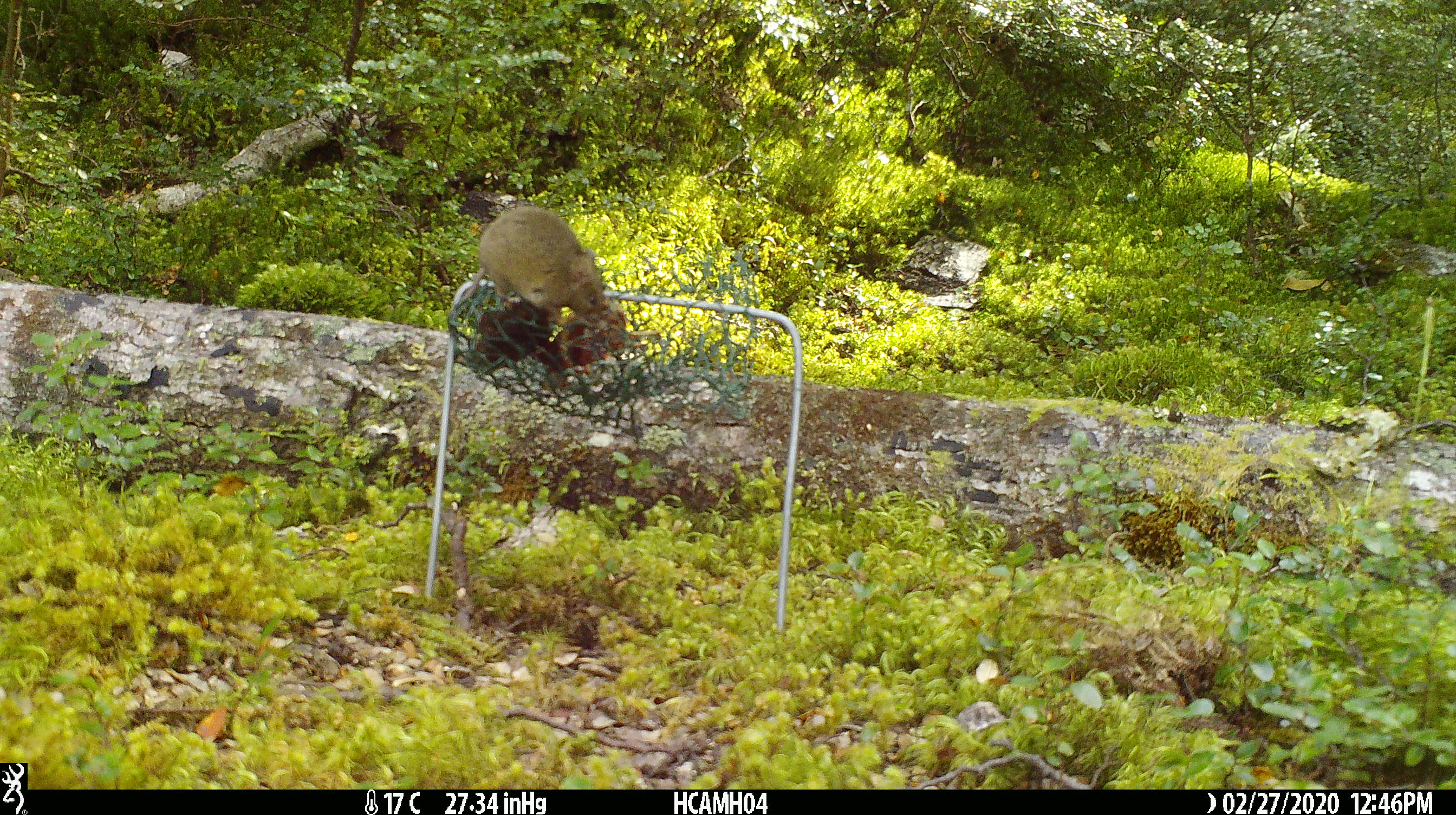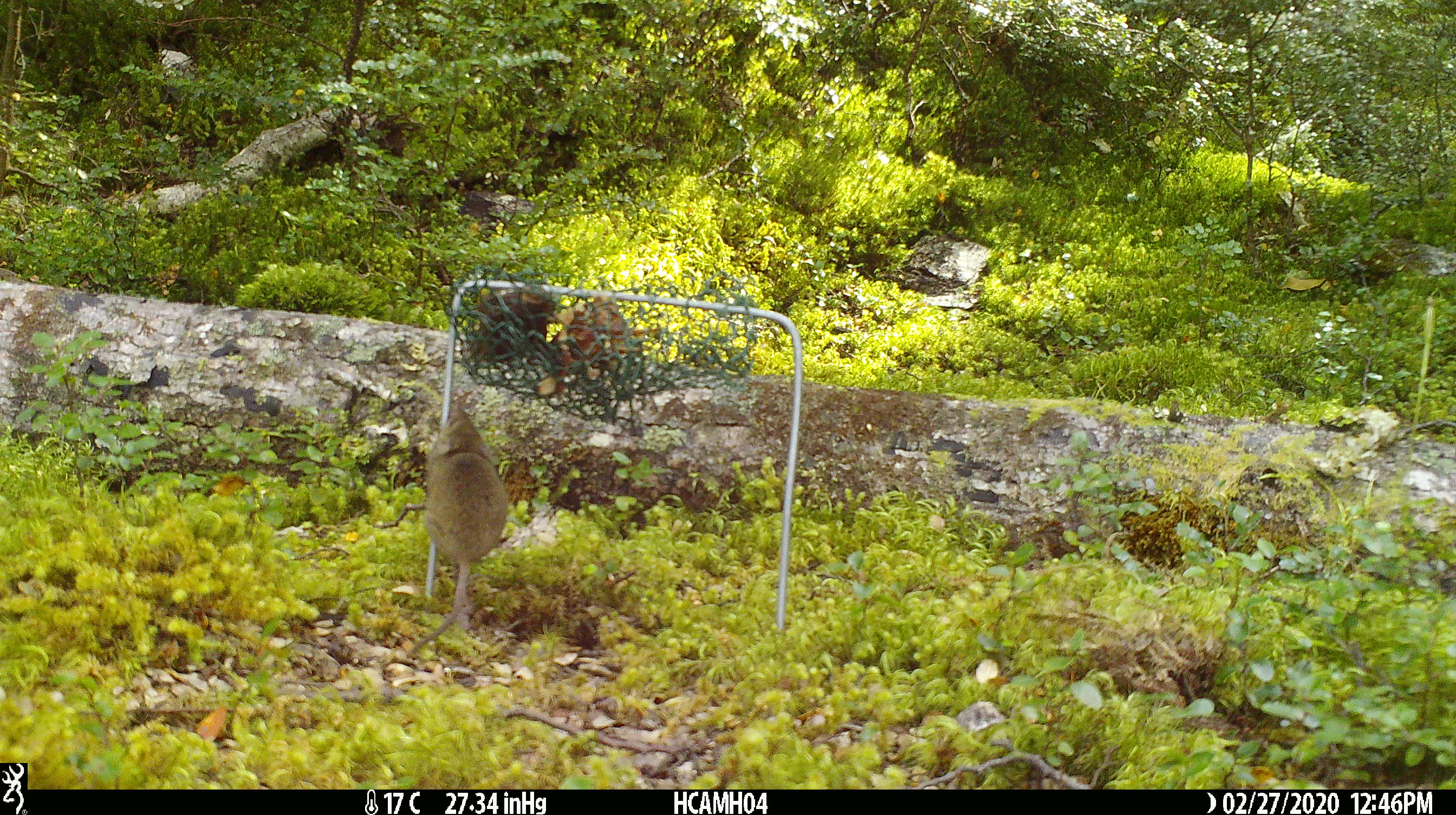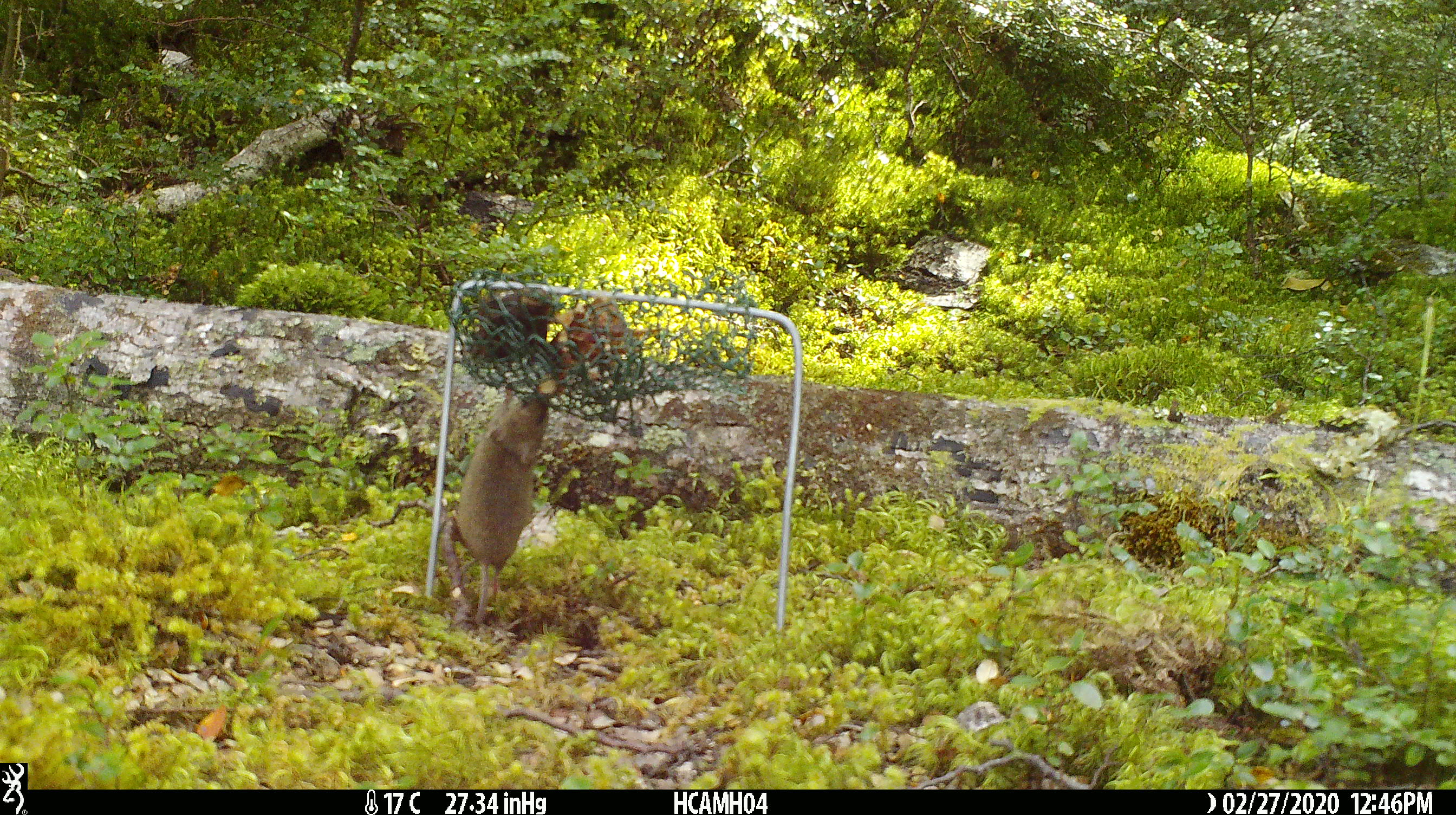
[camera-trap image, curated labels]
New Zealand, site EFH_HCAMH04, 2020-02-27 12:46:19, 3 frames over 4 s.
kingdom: Animalia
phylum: Chordata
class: Mammalia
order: Rodentia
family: Muridae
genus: Mus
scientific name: Mus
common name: mouse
Mouse (Mus).